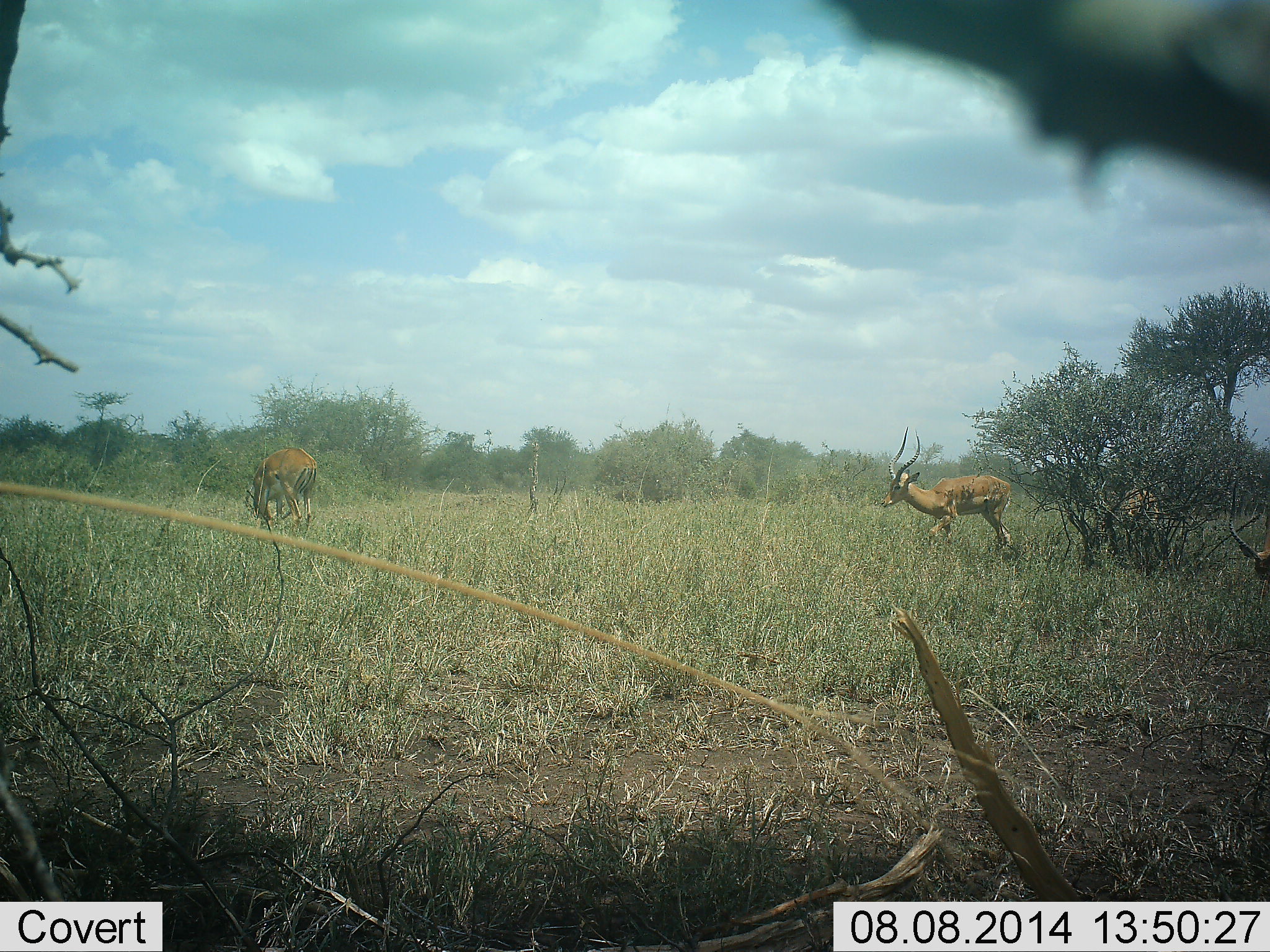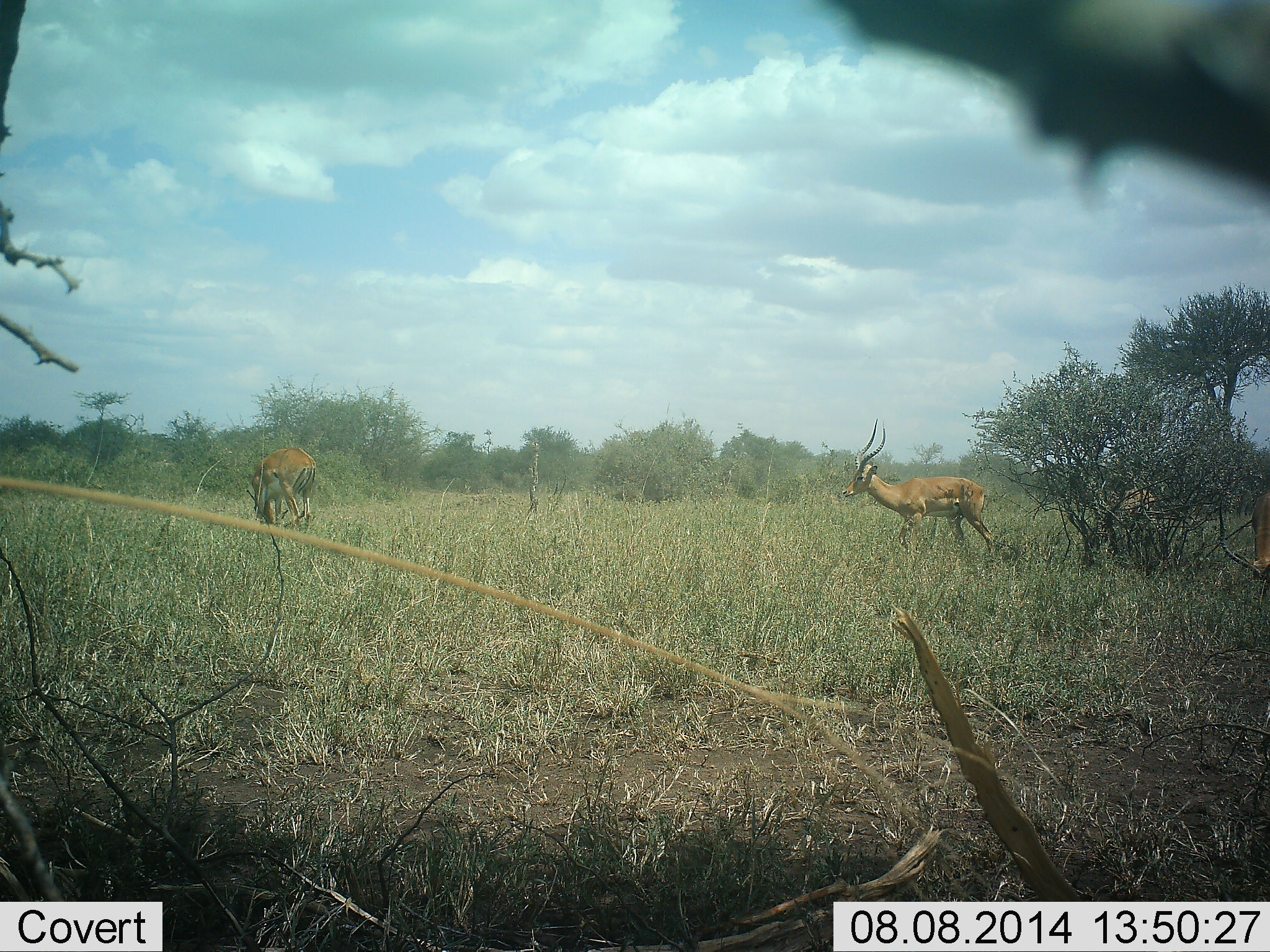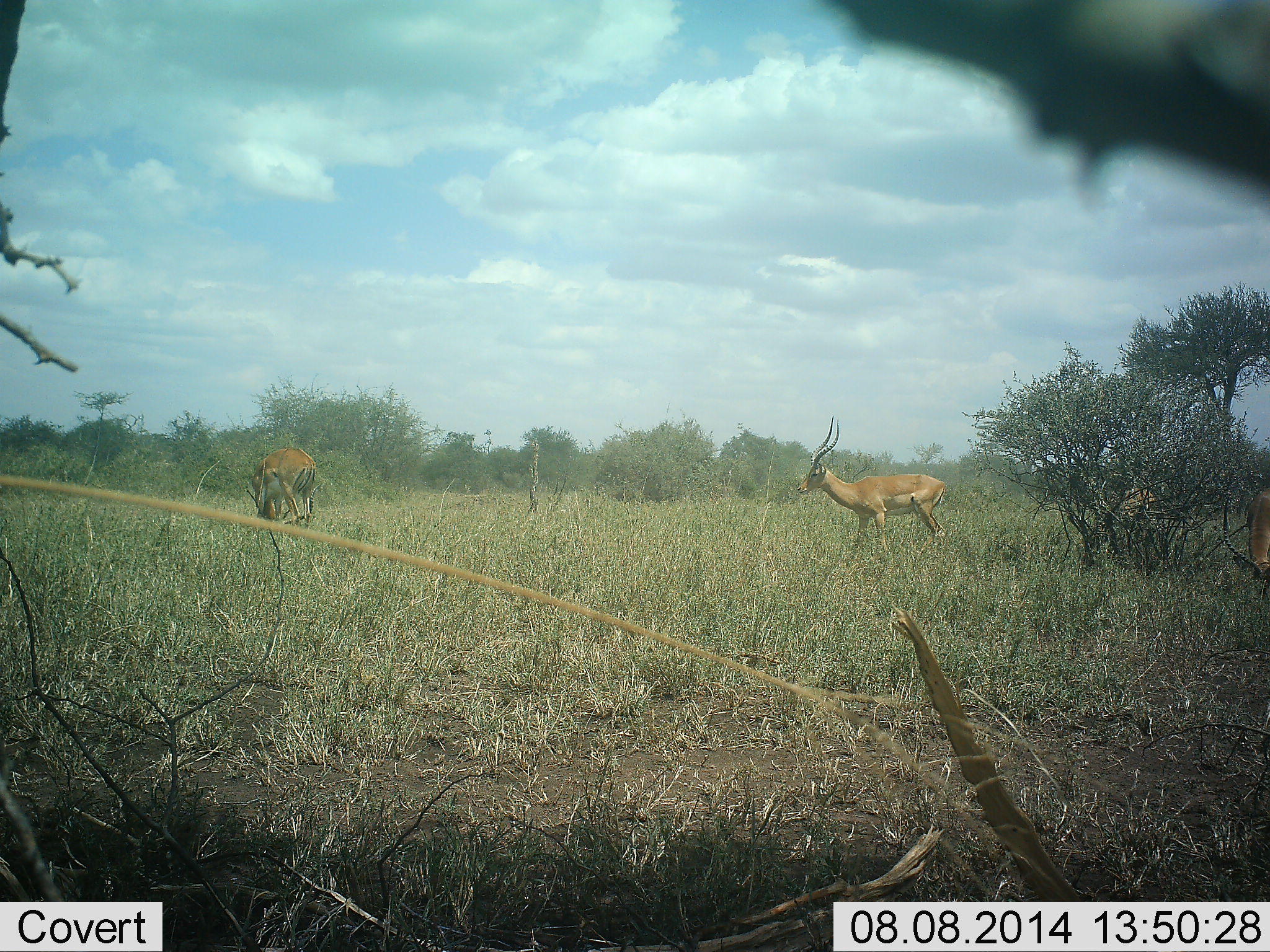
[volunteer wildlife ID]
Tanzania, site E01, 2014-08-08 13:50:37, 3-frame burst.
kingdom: Animalia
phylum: Chordata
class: Mammalia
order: Artiodactyla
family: Bovidae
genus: Aepyceros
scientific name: Aepyceros melampus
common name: impala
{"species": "impala (Aepyceros melampus)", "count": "4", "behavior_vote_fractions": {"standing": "20%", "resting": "0%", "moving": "90%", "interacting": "0%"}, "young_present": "0%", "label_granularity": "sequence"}